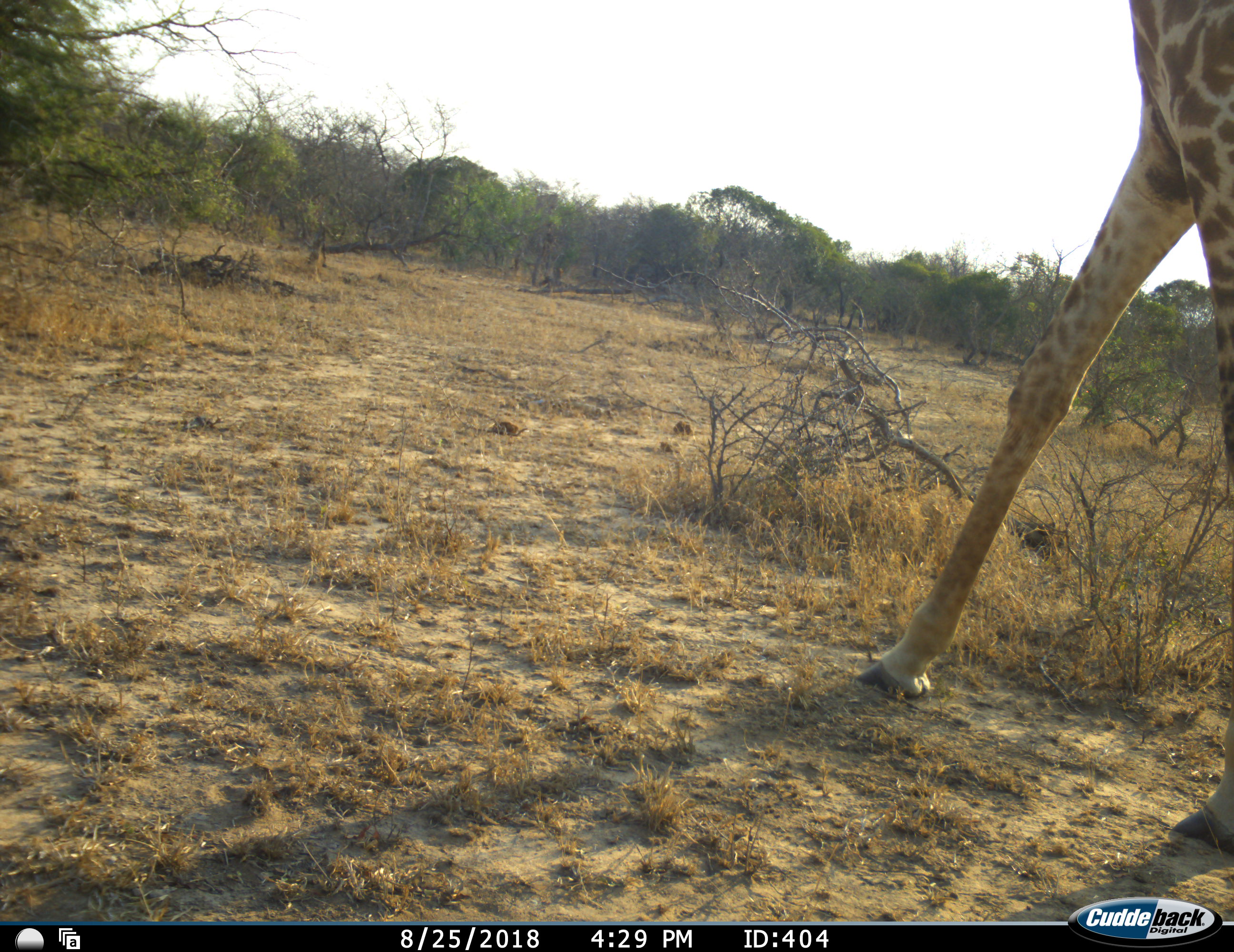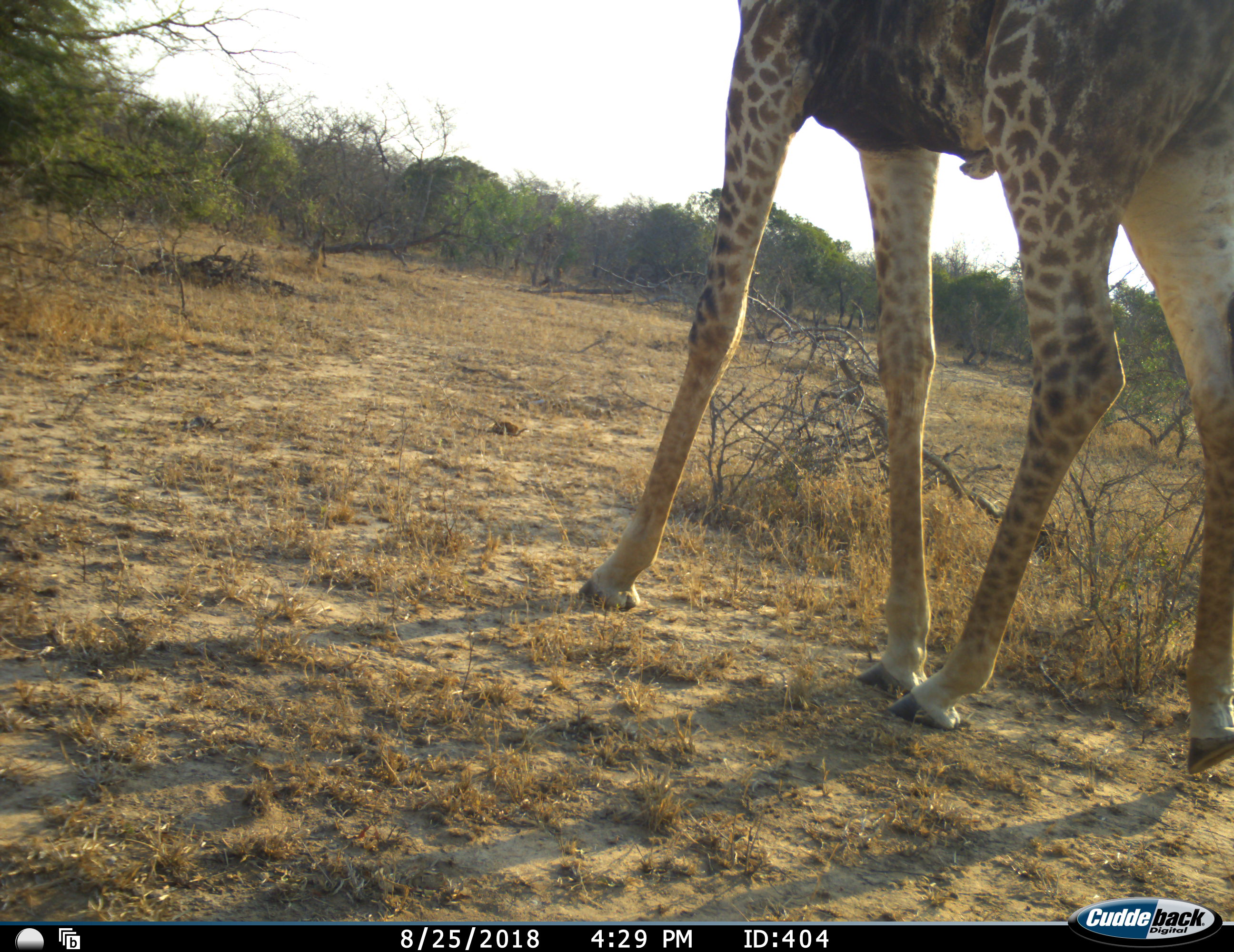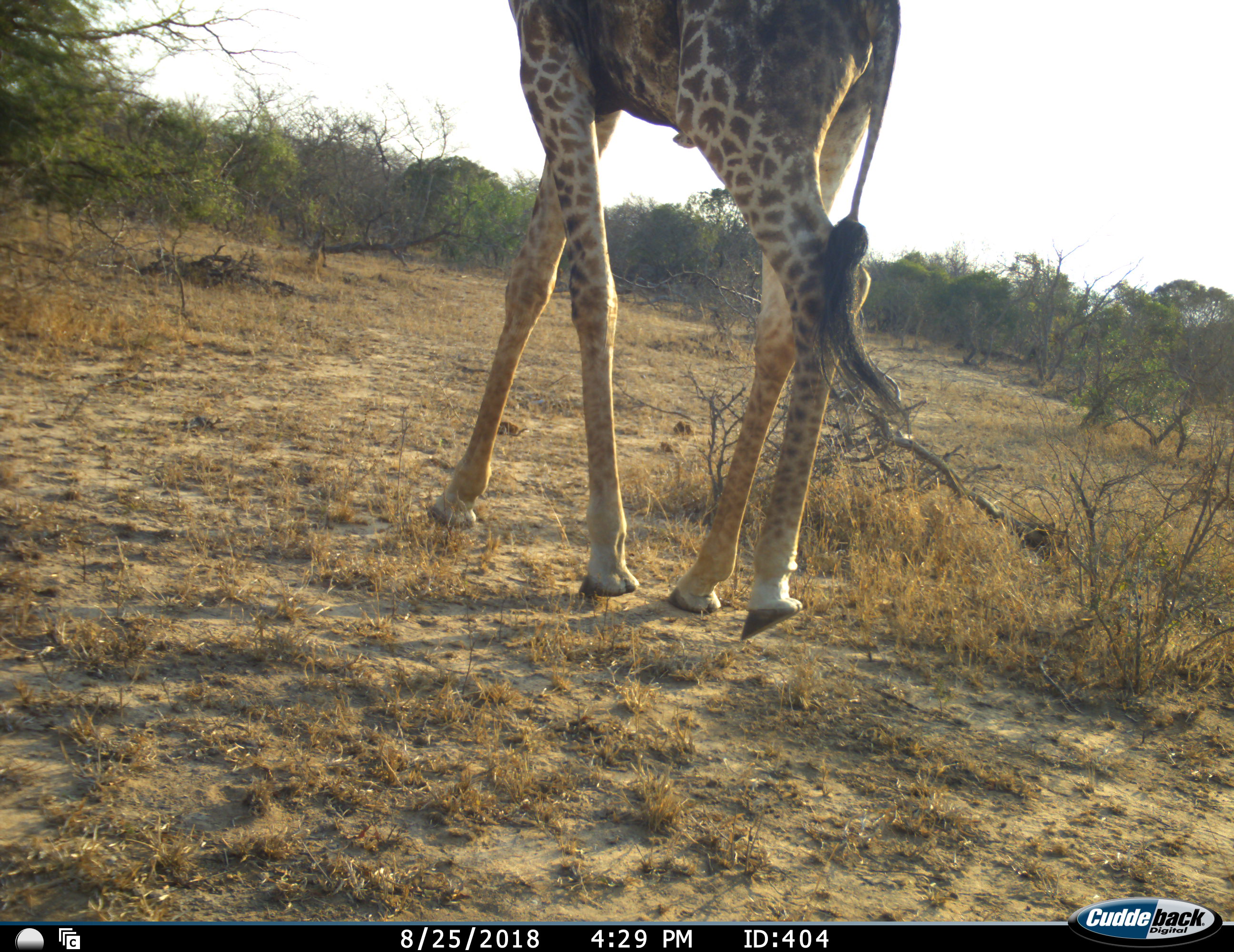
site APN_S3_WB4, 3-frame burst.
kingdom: Animalia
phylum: Chordata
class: Mammalia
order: Artiodactyla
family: Giraffidae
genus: Giraffa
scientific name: Giraffa camelopardalis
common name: giraffe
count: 1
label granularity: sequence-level